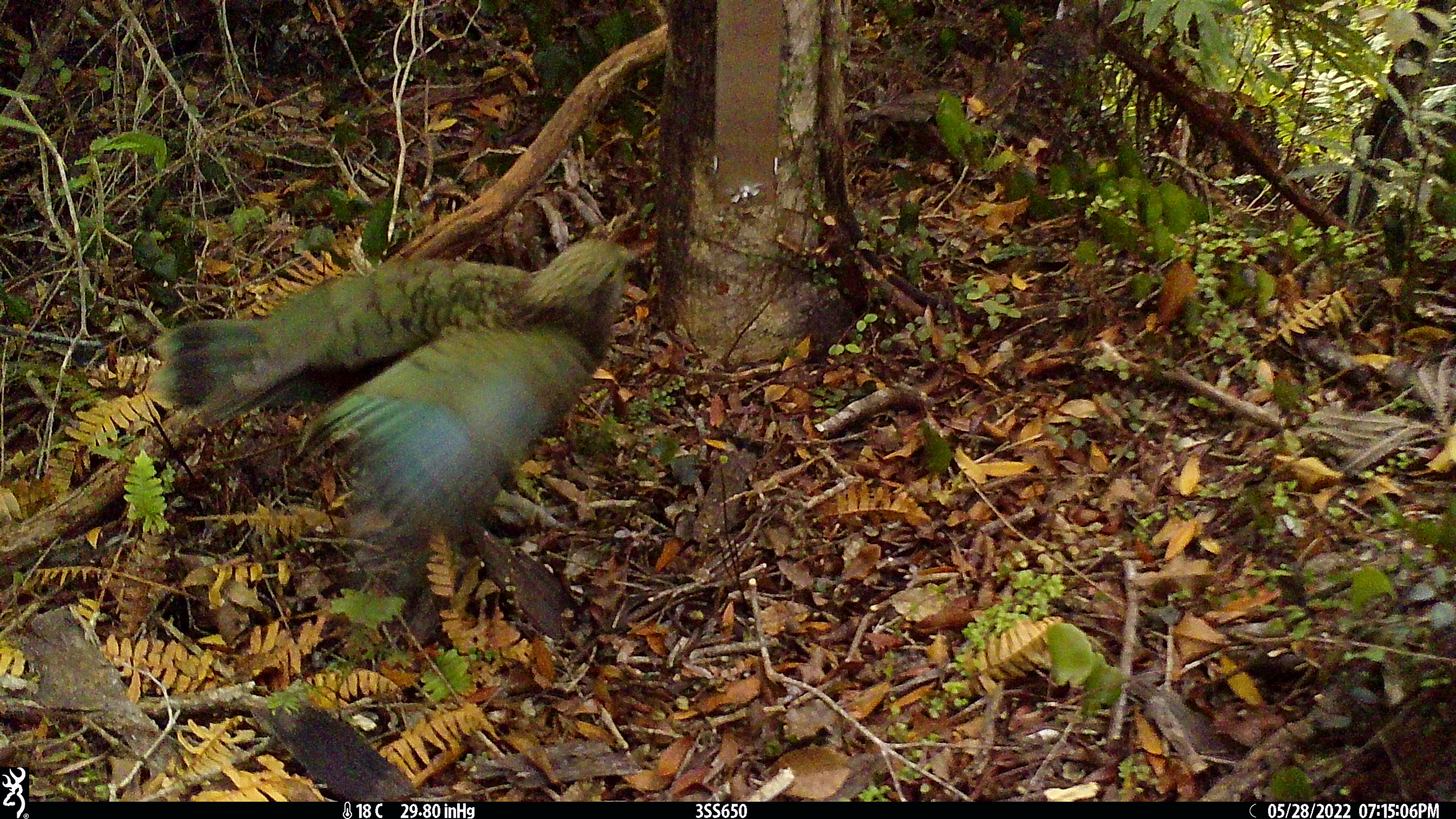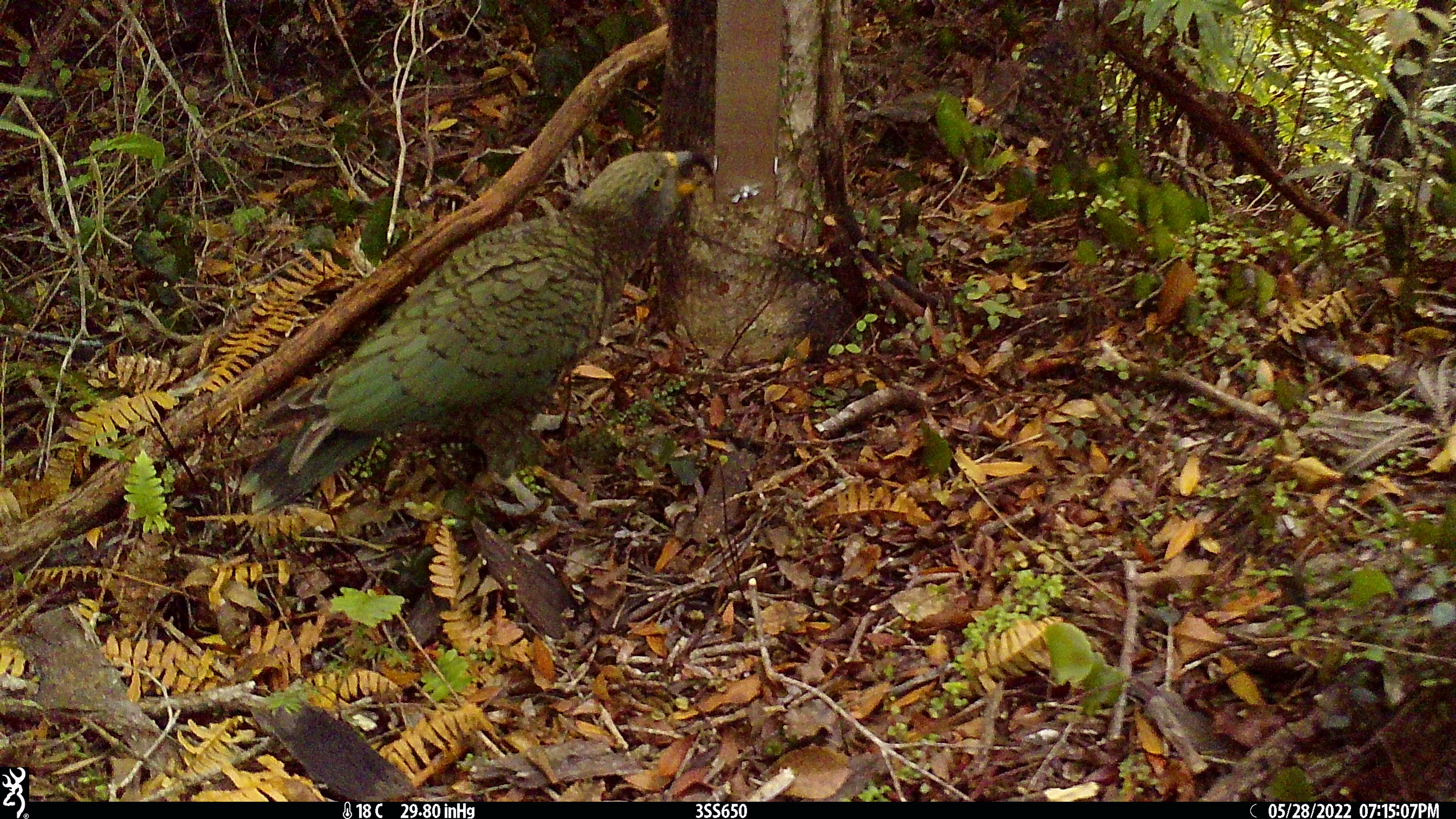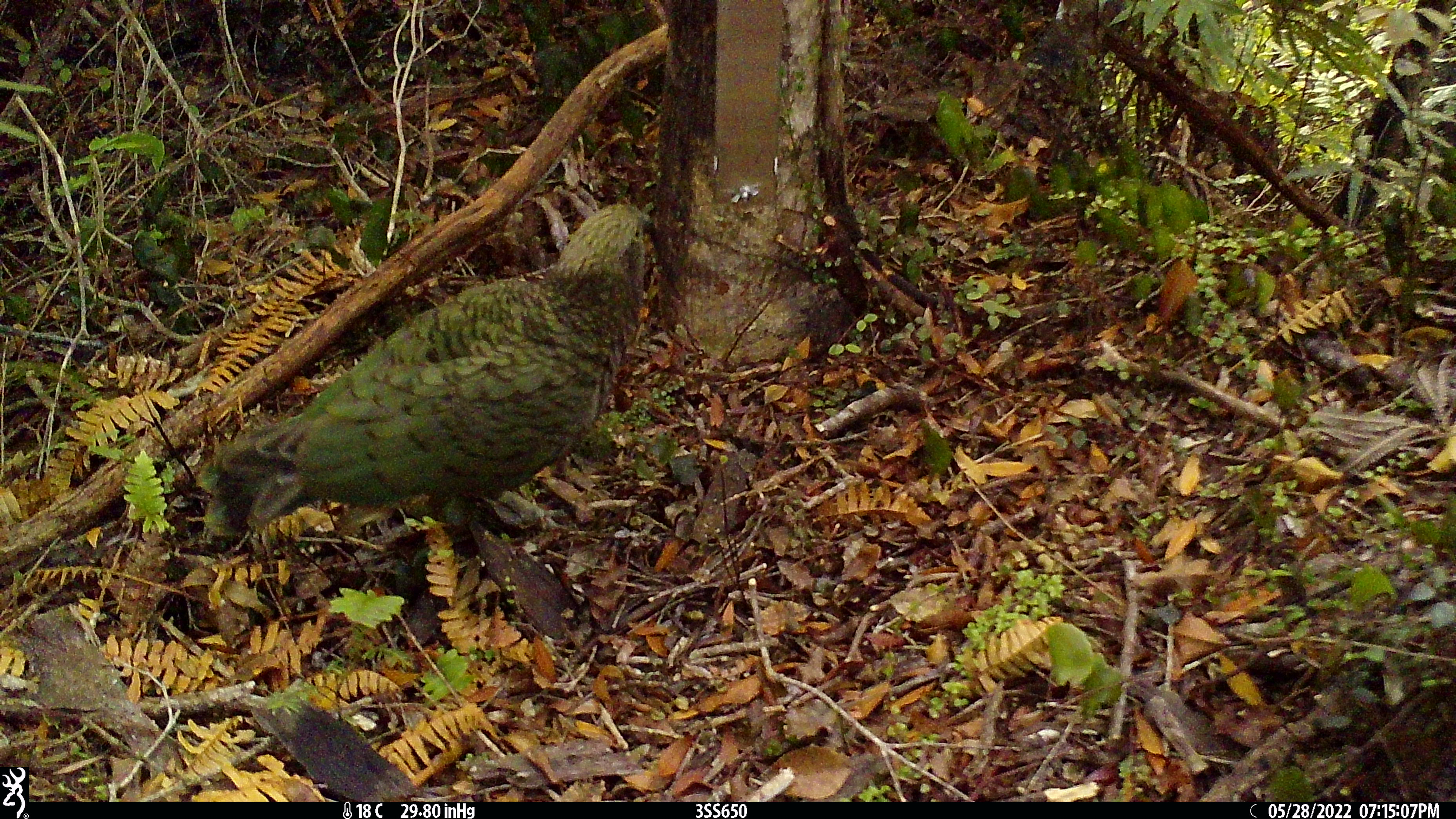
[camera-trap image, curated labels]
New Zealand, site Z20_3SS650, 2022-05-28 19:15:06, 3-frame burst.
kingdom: Animalia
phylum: Chordata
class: Aves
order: Psittaciformes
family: Strigopidae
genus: Nestor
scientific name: Nestor notabilis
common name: kea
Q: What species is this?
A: Kea (Nestor notabilis).